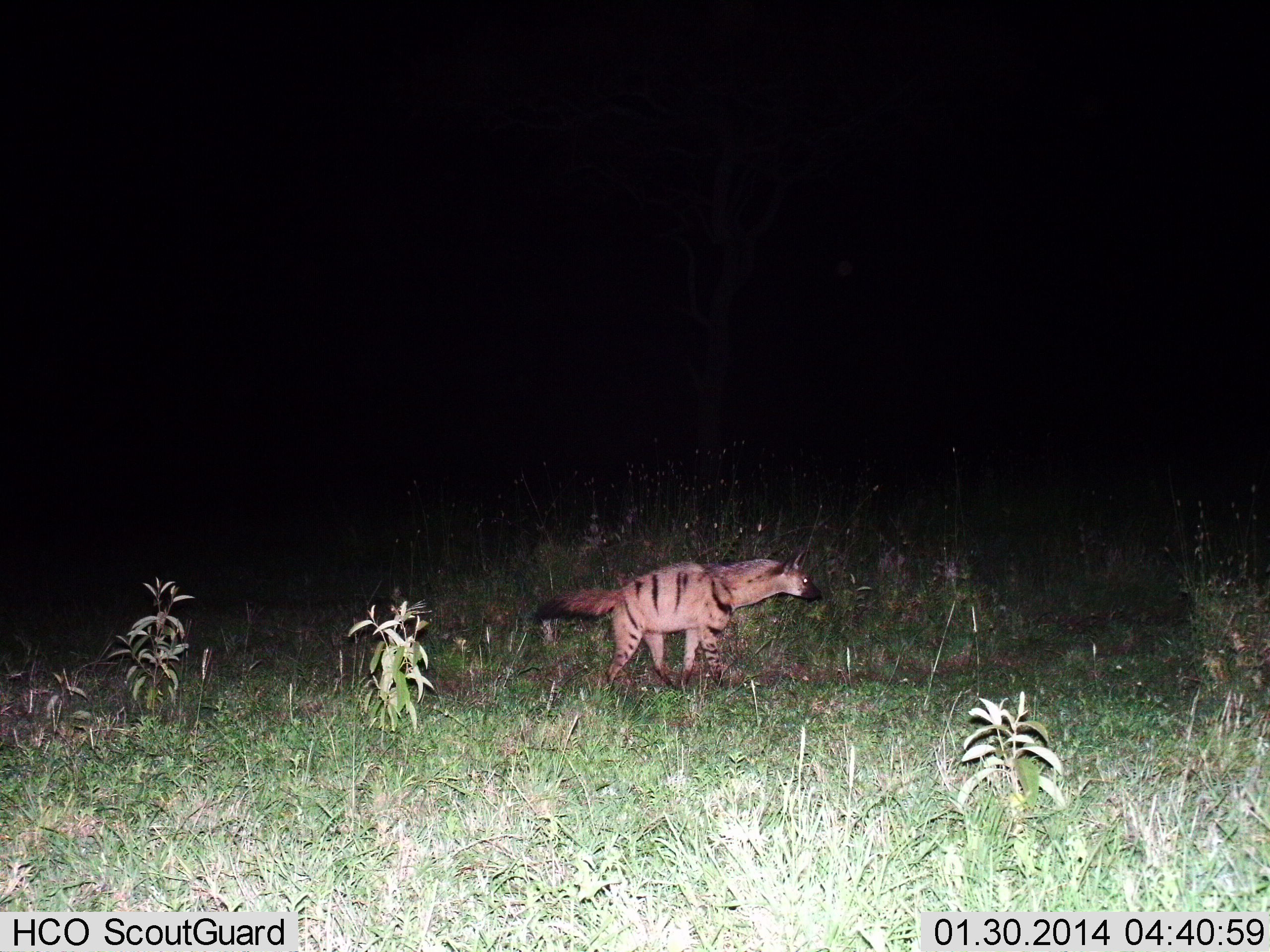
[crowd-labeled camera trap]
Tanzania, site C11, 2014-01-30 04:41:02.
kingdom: Animalia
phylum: Chordata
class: Mammalia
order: Carnivora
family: Hyaenidae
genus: Proteles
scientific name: Proteles cristatus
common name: aardwolf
Aardwolf (Proteles cristatus), count 1. Behavior (volunteer vote fractions): standing 20%, resting 0%, moving 90%, interacting 0%. Young present (vote fraction): 0%. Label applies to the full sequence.